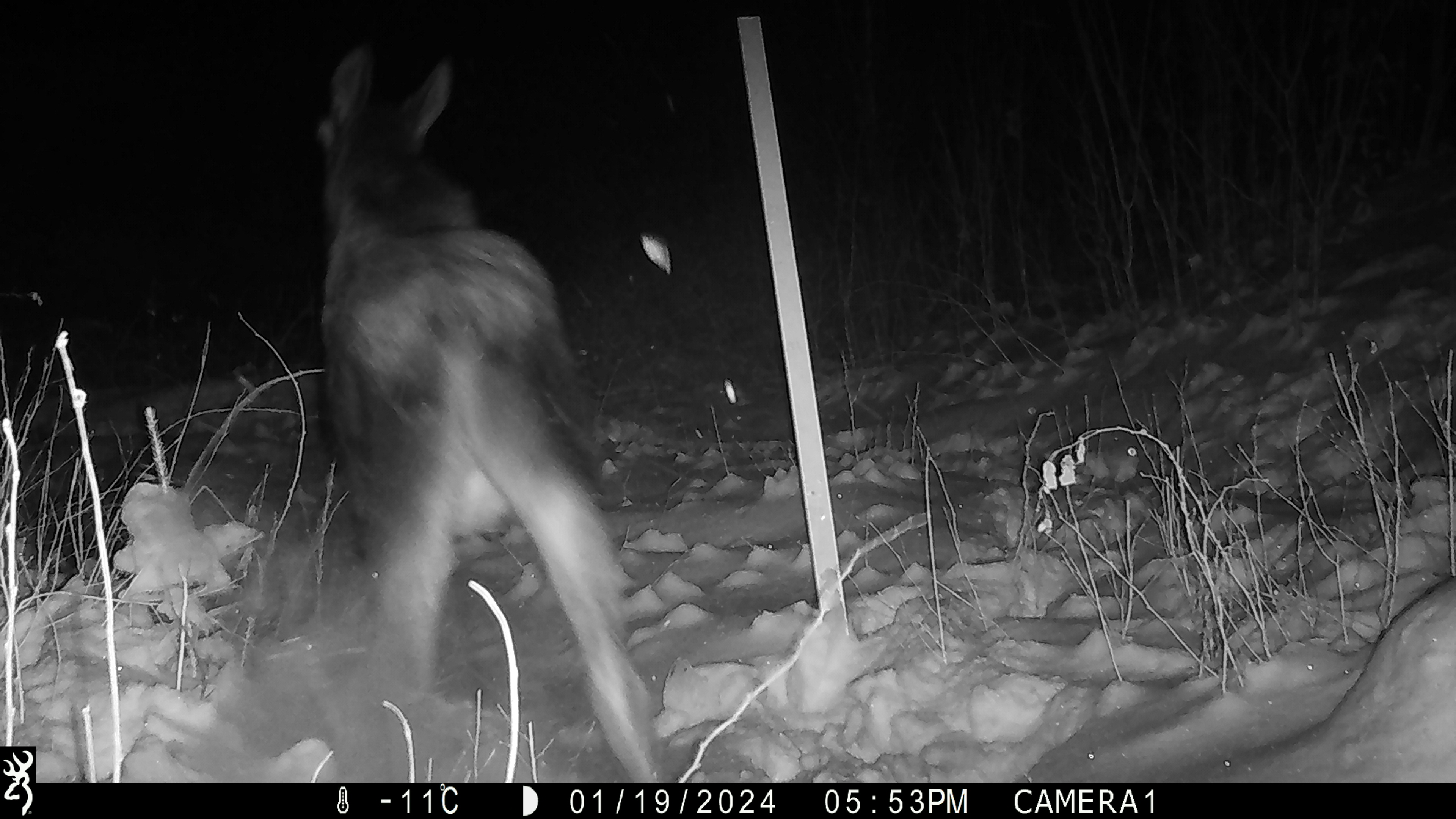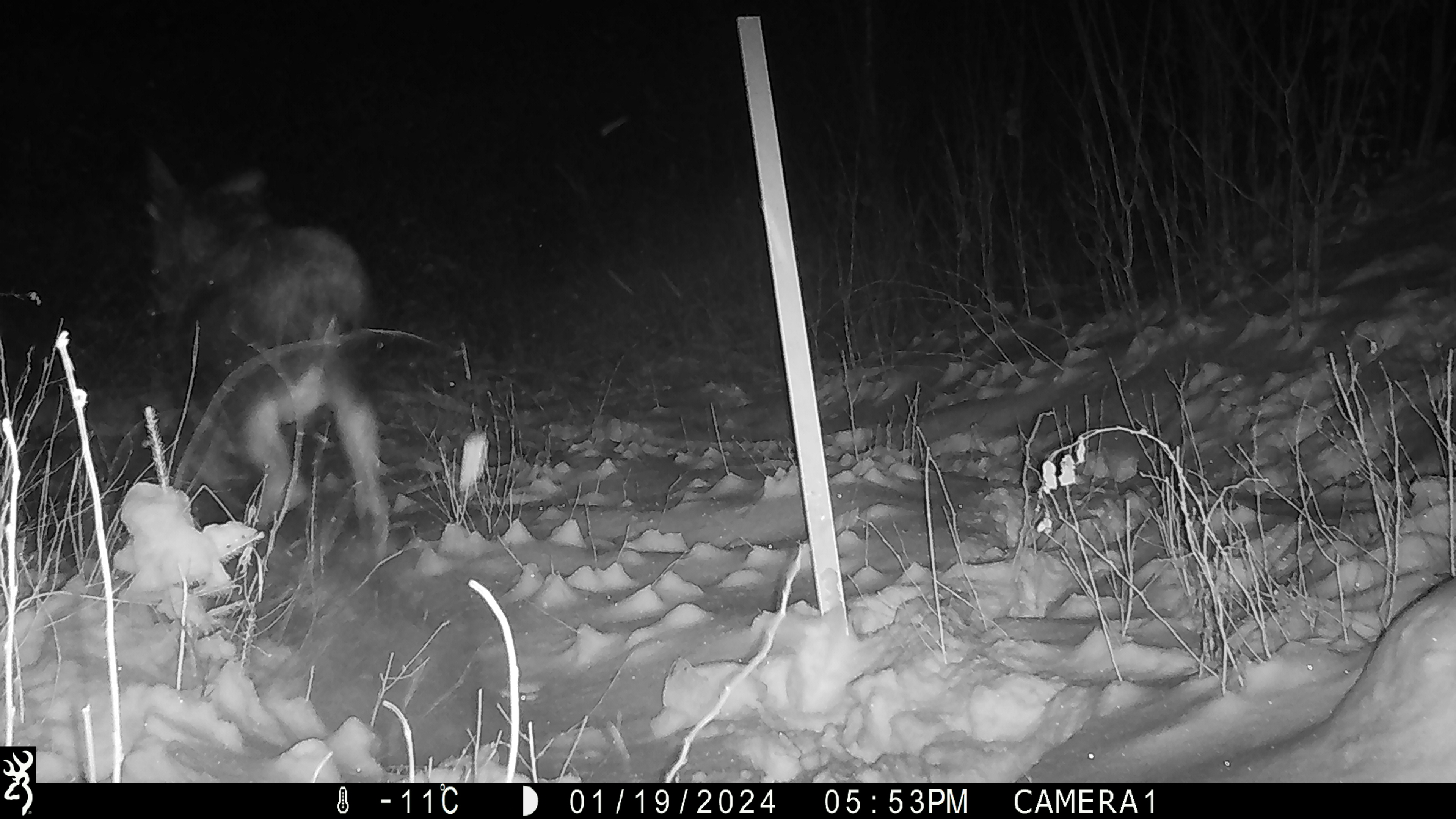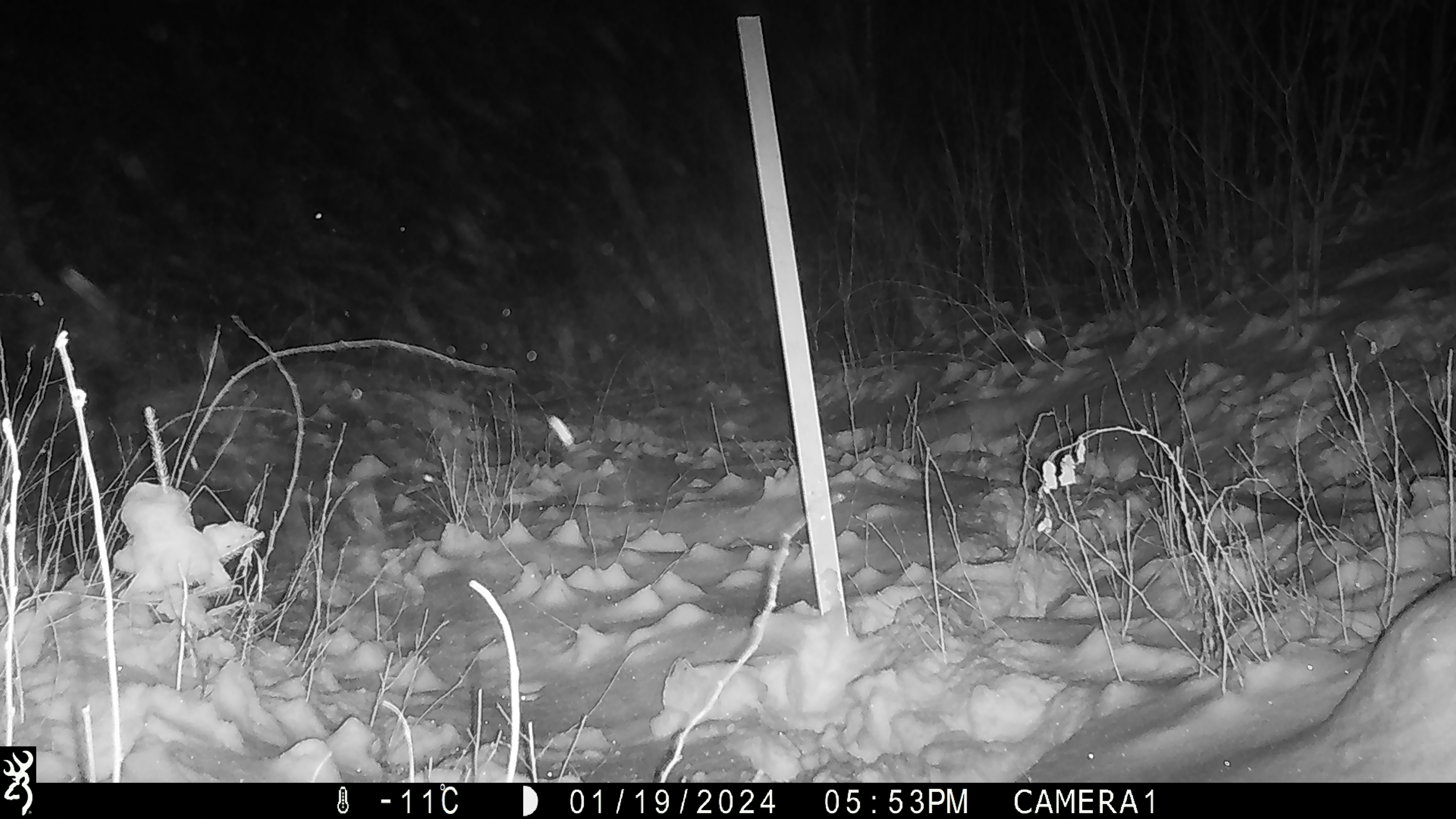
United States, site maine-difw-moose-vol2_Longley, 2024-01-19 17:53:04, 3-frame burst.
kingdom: Animalia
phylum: Chordata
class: Mammalia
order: Artiodactyla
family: Cervidae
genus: Alces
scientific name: Alces alces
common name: moose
Moose (Alces alces).